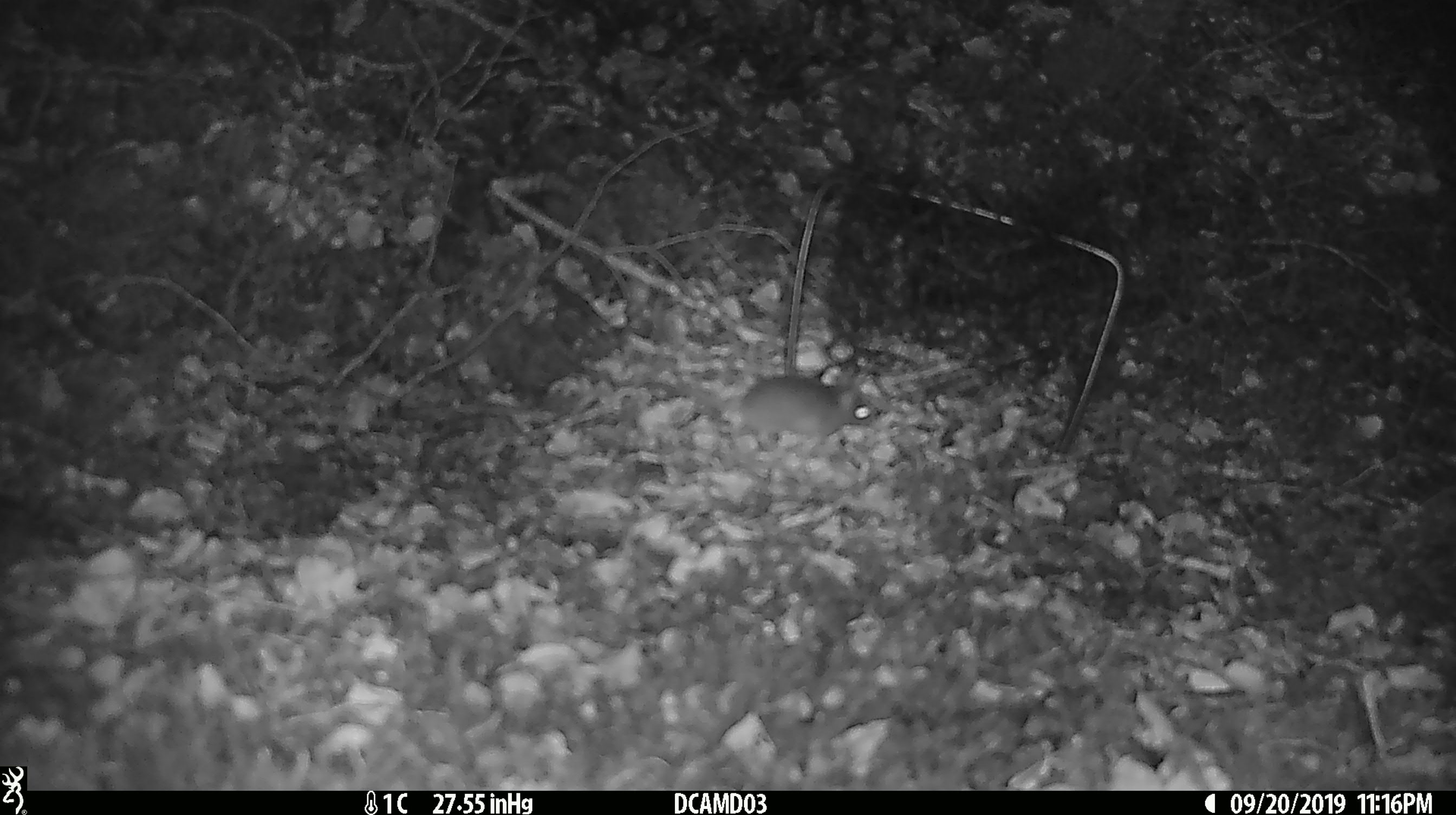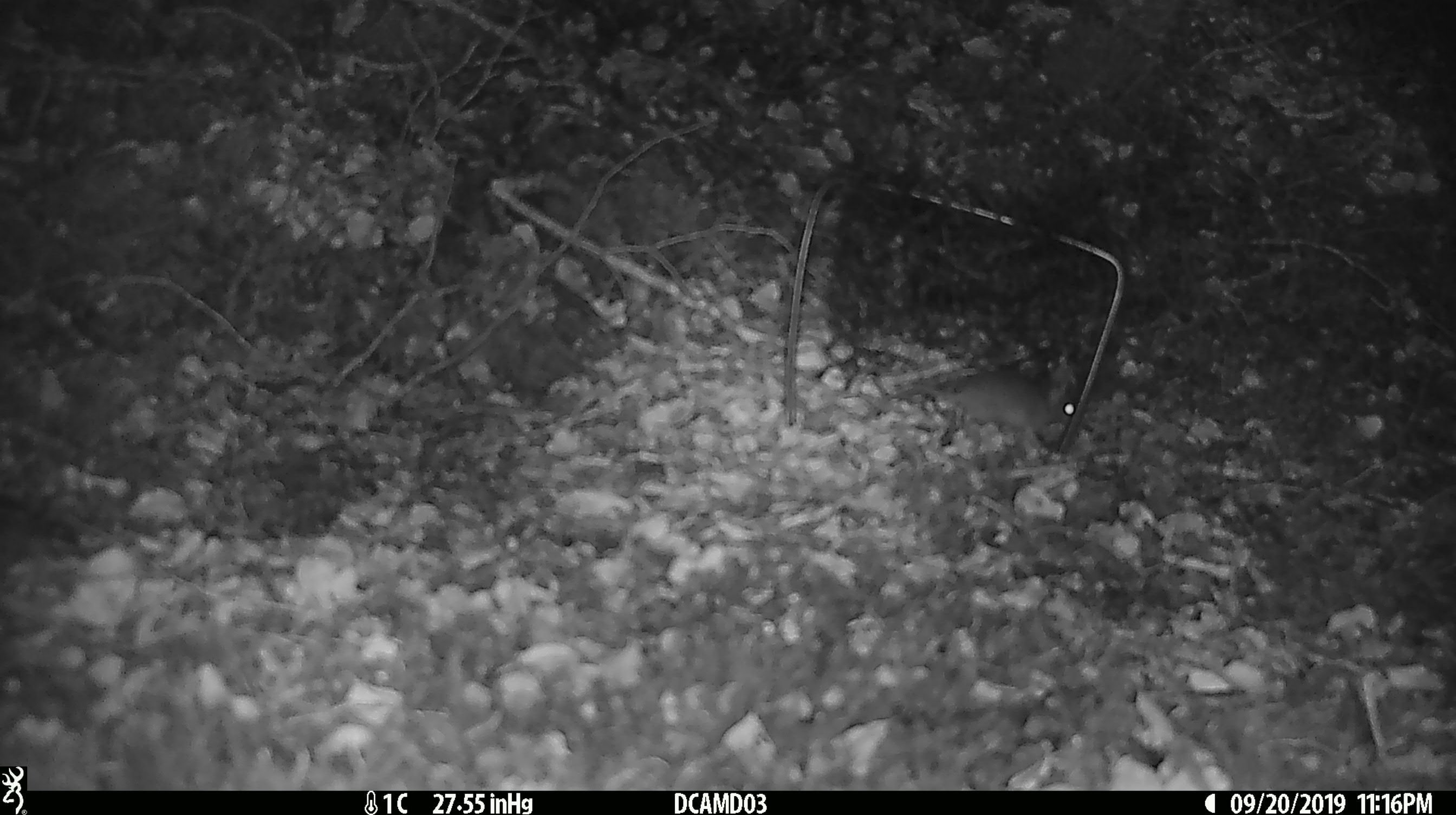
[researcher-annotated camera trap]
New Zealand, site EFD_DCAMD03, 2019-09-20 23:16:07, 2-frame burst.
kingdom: Animalia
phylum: Chordata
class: Mammalia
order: Rodentia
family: Muridae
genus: Mus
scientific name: Mus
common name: mouse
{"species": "mouse (Mus)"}